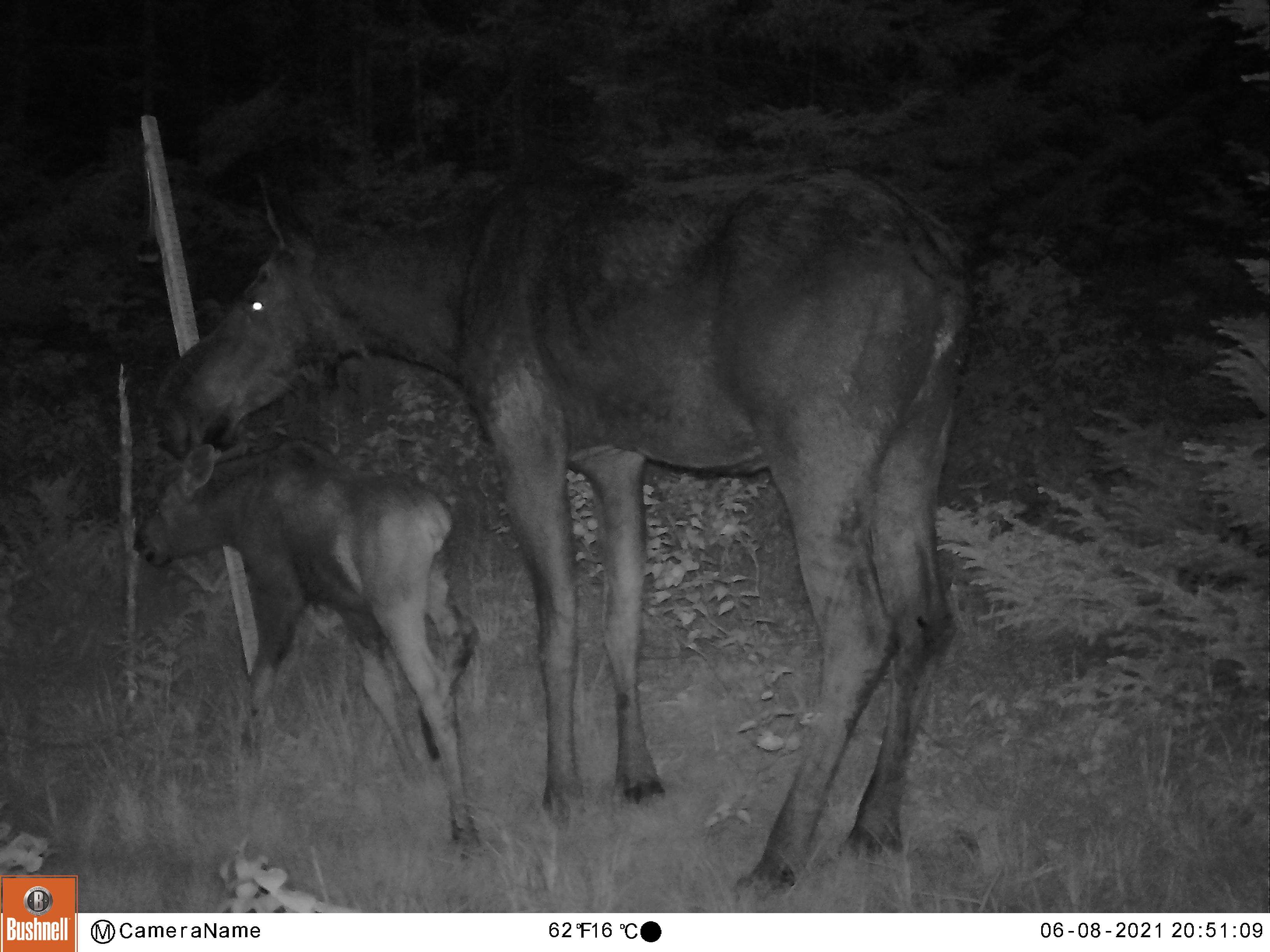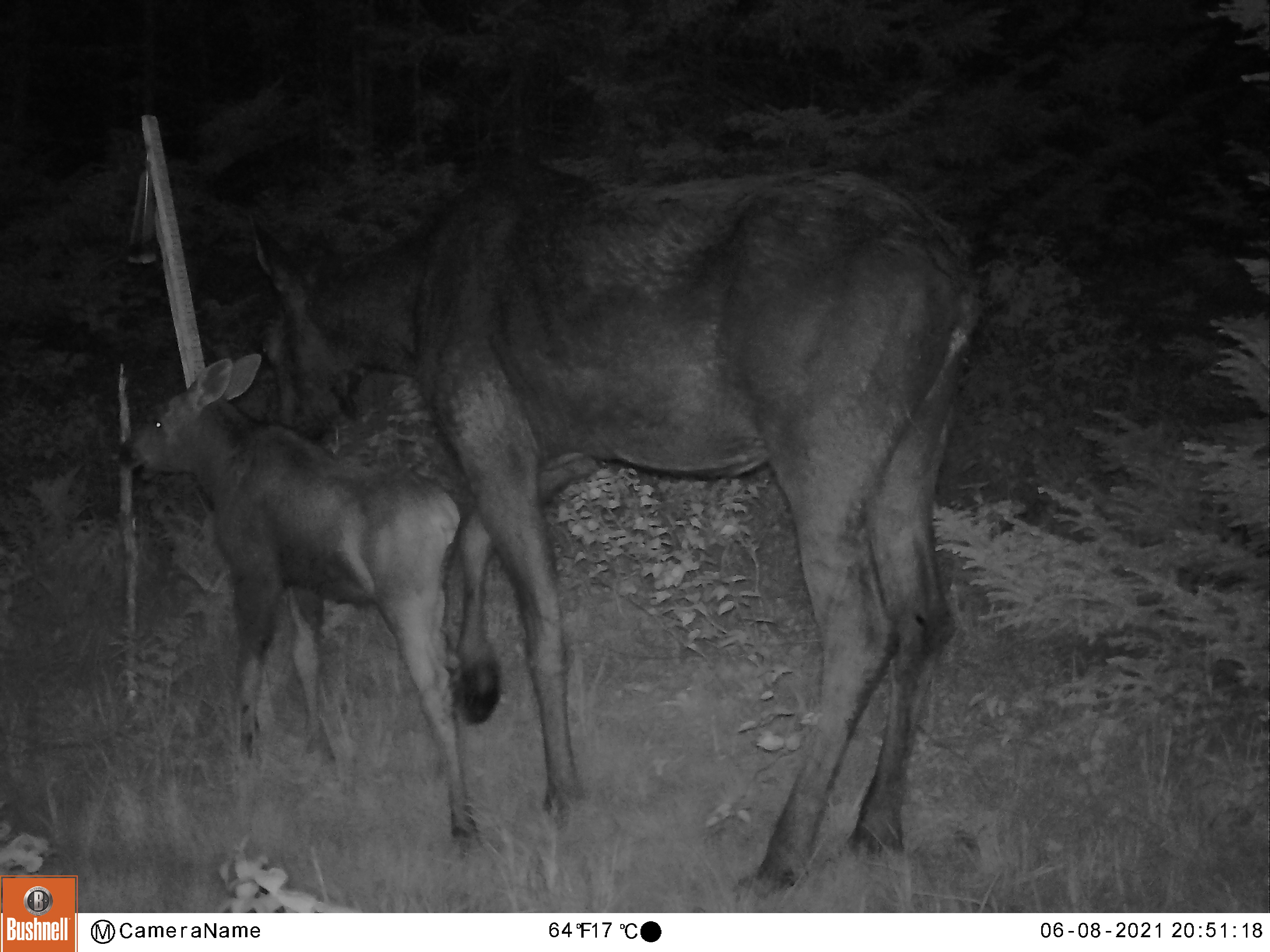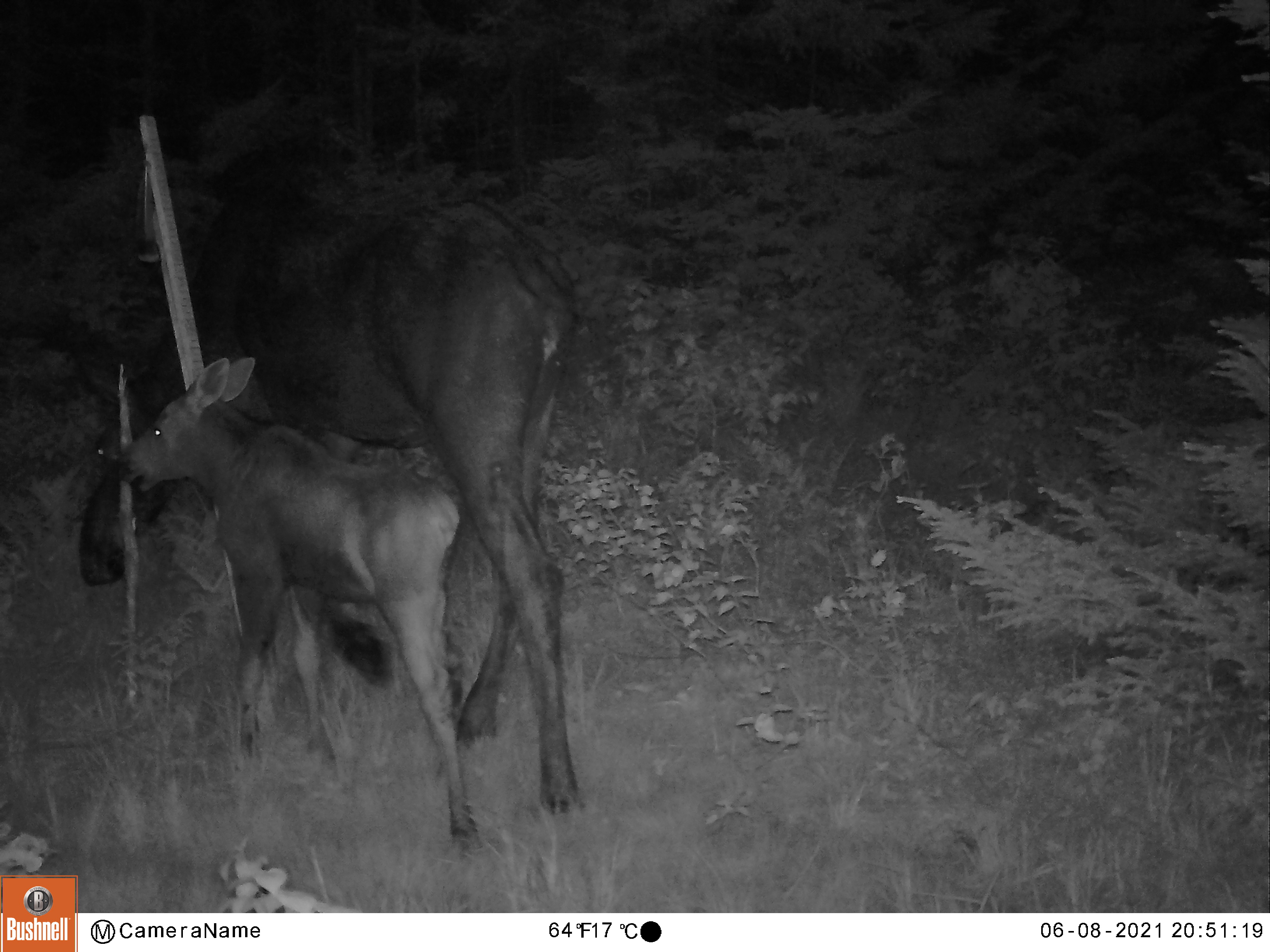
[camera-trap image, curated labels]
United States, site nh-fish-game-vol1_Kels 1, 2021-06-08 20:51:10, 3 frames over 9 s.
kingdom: Animalia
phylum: Chordata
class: Mammalia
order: Artiodactyla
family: Cervidae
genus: Alces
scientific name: Alces alces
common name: moose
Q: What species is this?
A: Moose (Alces alces).